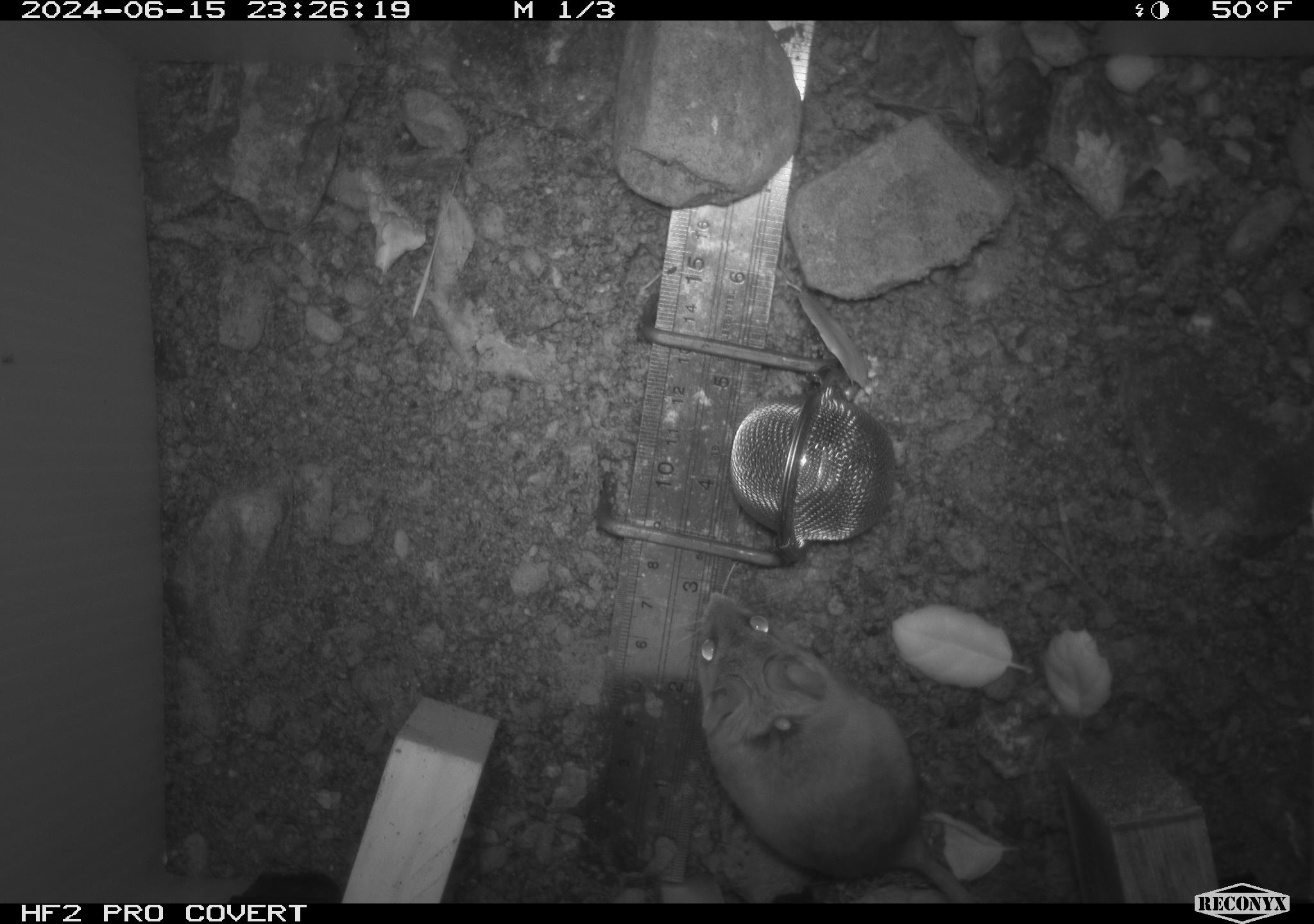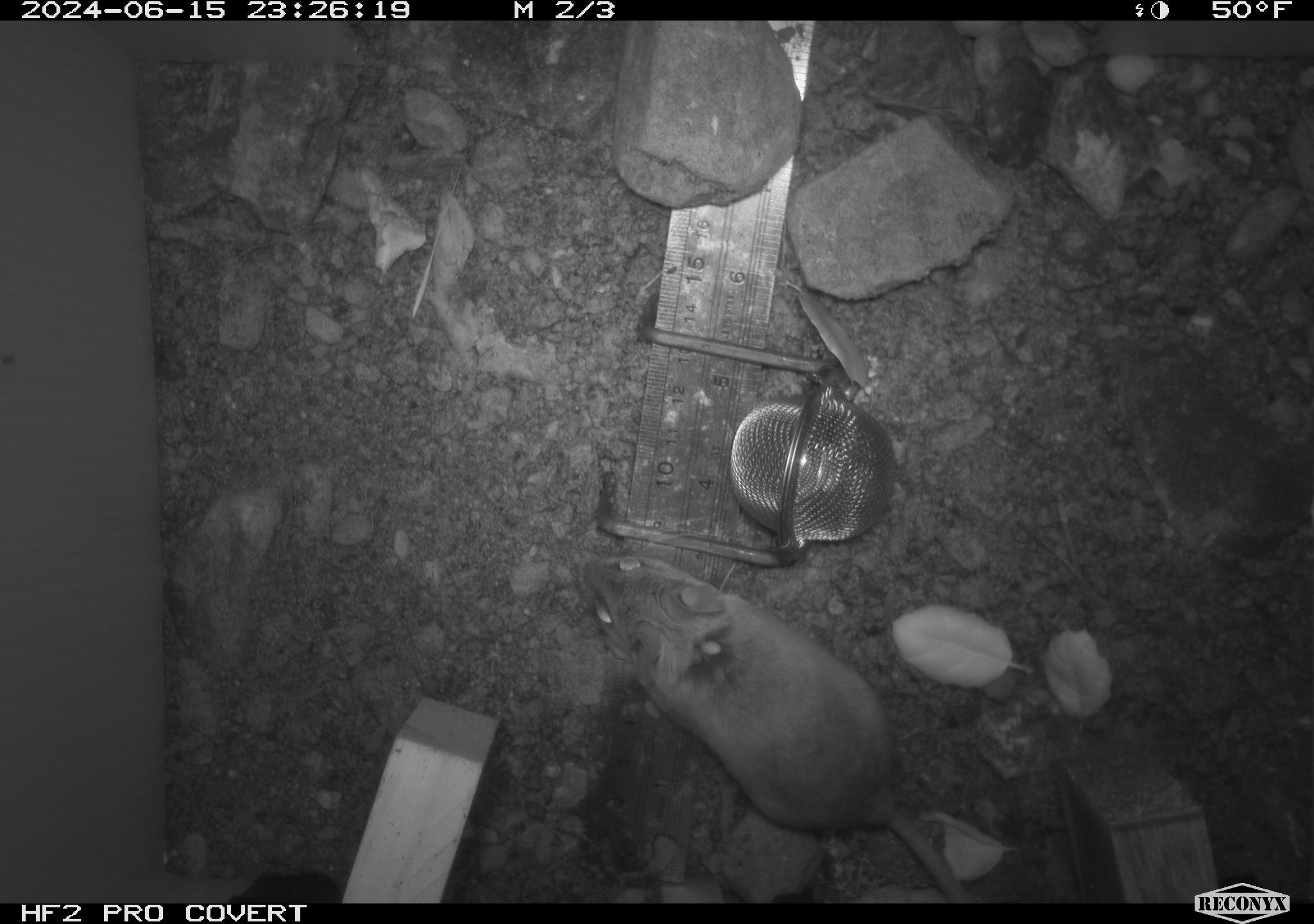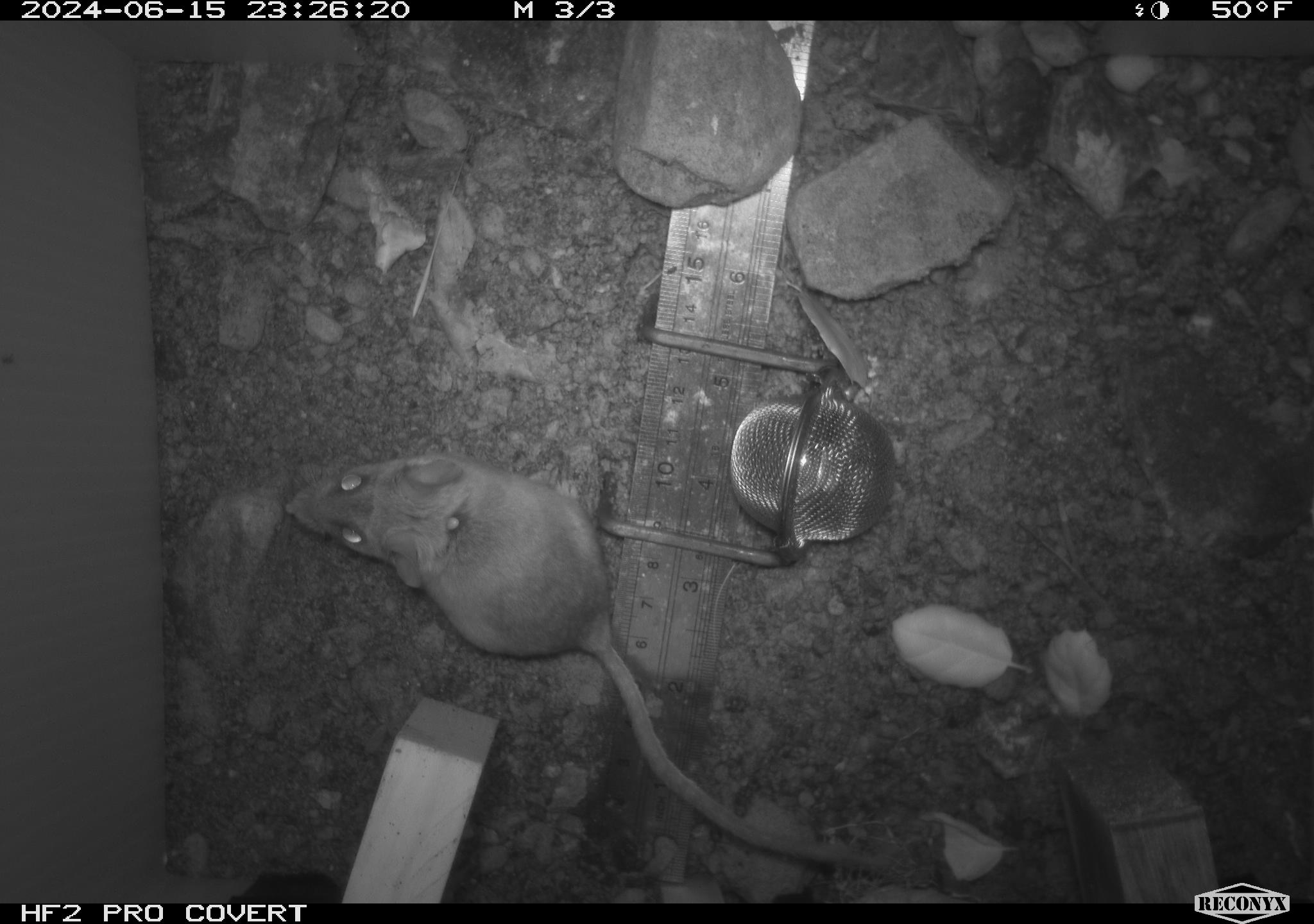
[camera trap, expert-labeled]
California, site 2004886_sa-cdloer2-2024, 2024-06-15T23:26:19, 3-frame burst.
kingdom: Animalia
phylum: Chordata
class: Mammalia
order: Rodentia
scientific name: Rodentia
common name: mouse species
Mouse species (Rodentia).